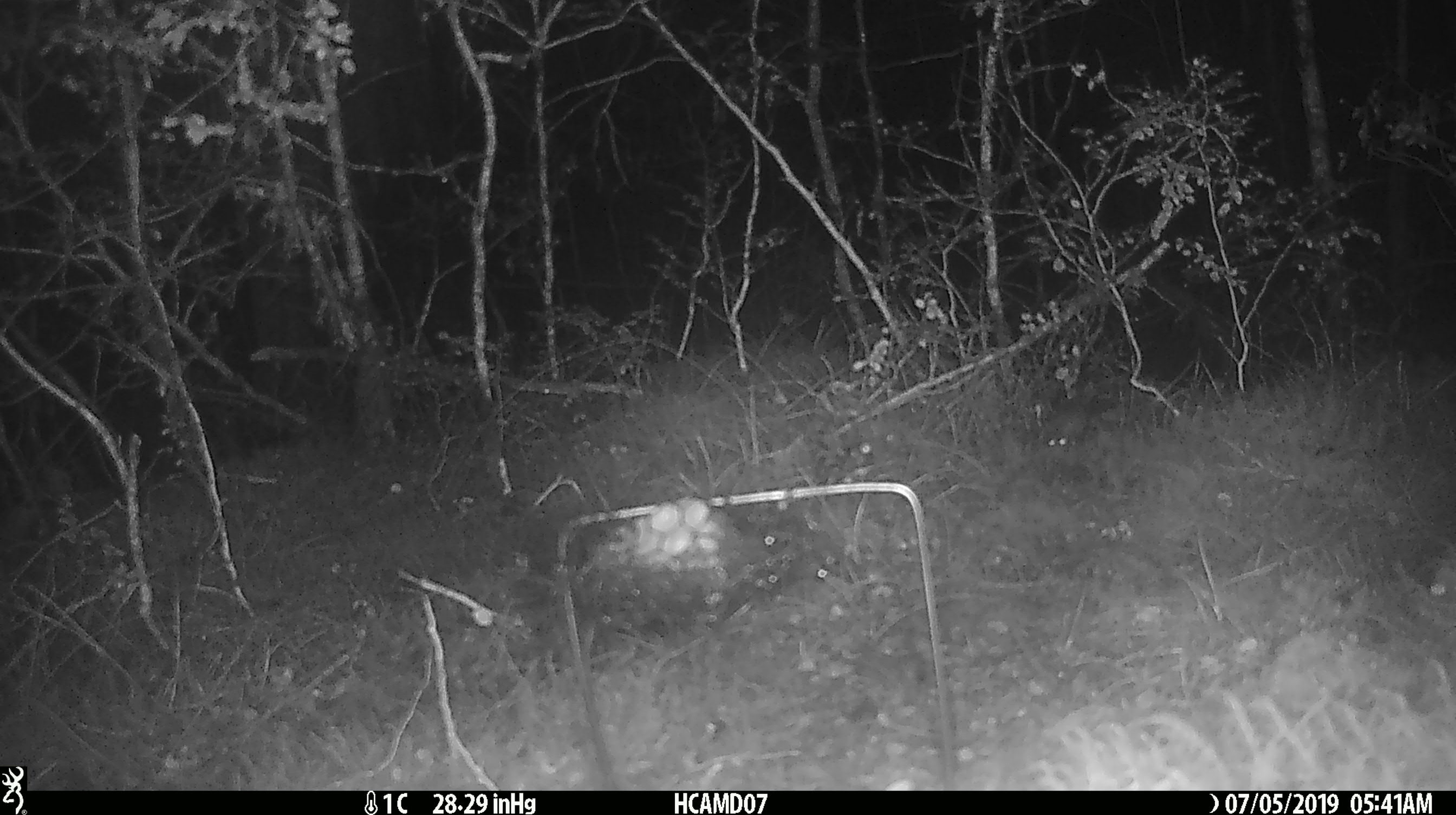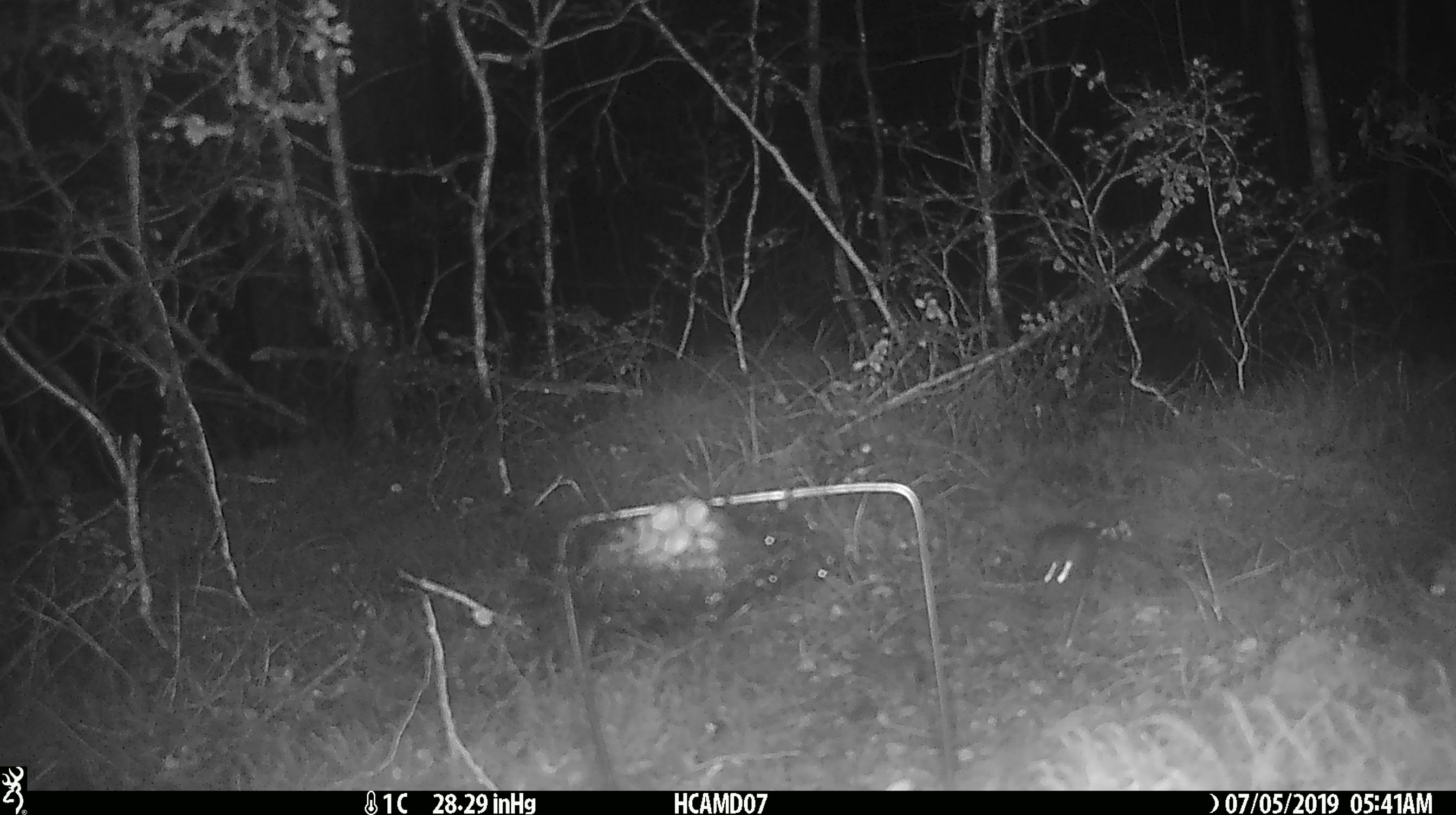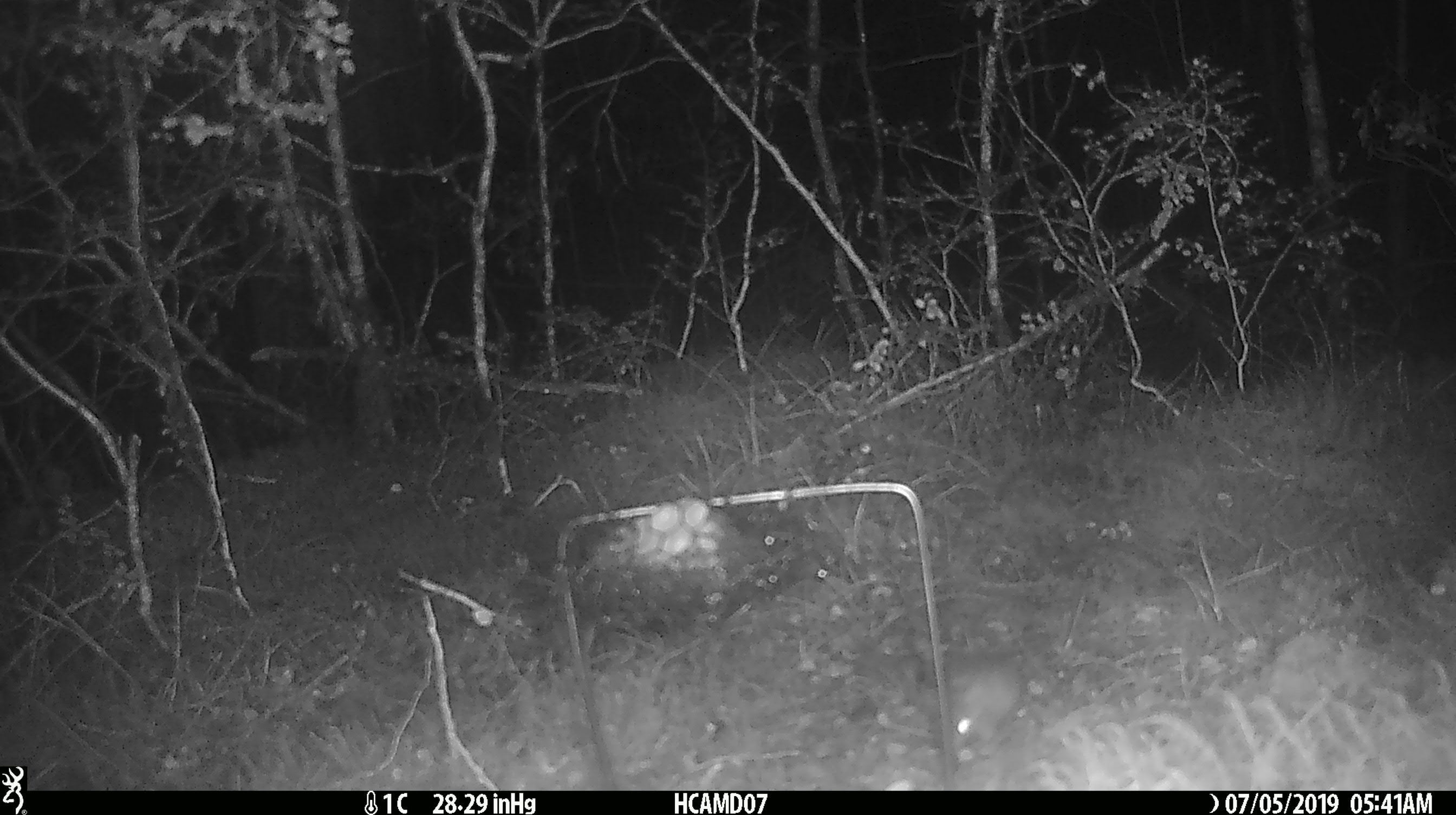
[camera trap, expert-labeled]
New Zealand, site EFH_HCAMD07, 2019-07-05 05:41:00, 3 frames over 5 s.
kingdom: Animalia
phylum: Chordata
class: Mammalia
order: Rodentia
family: Muridae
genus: Mus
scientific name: Mus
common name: mouse